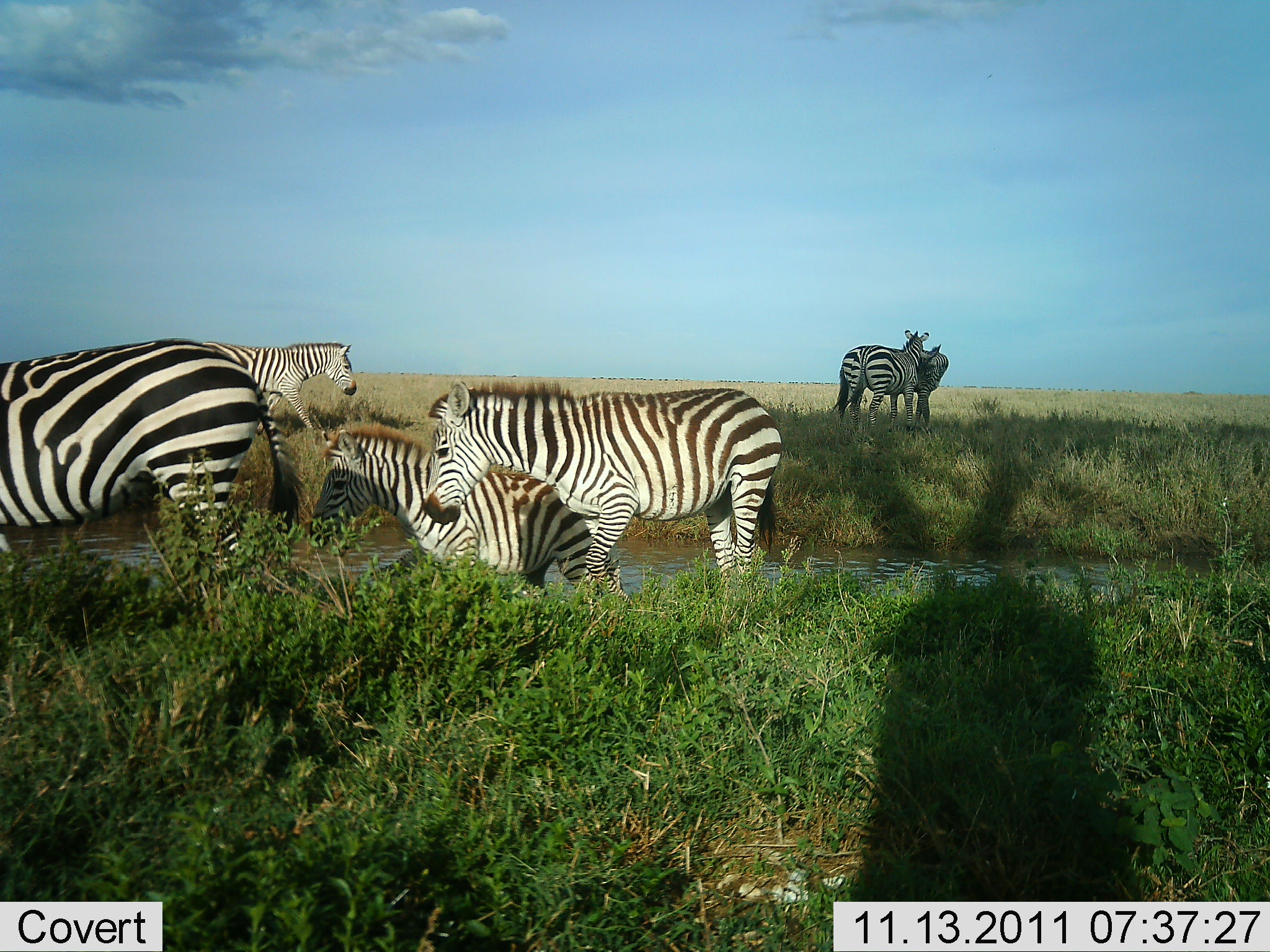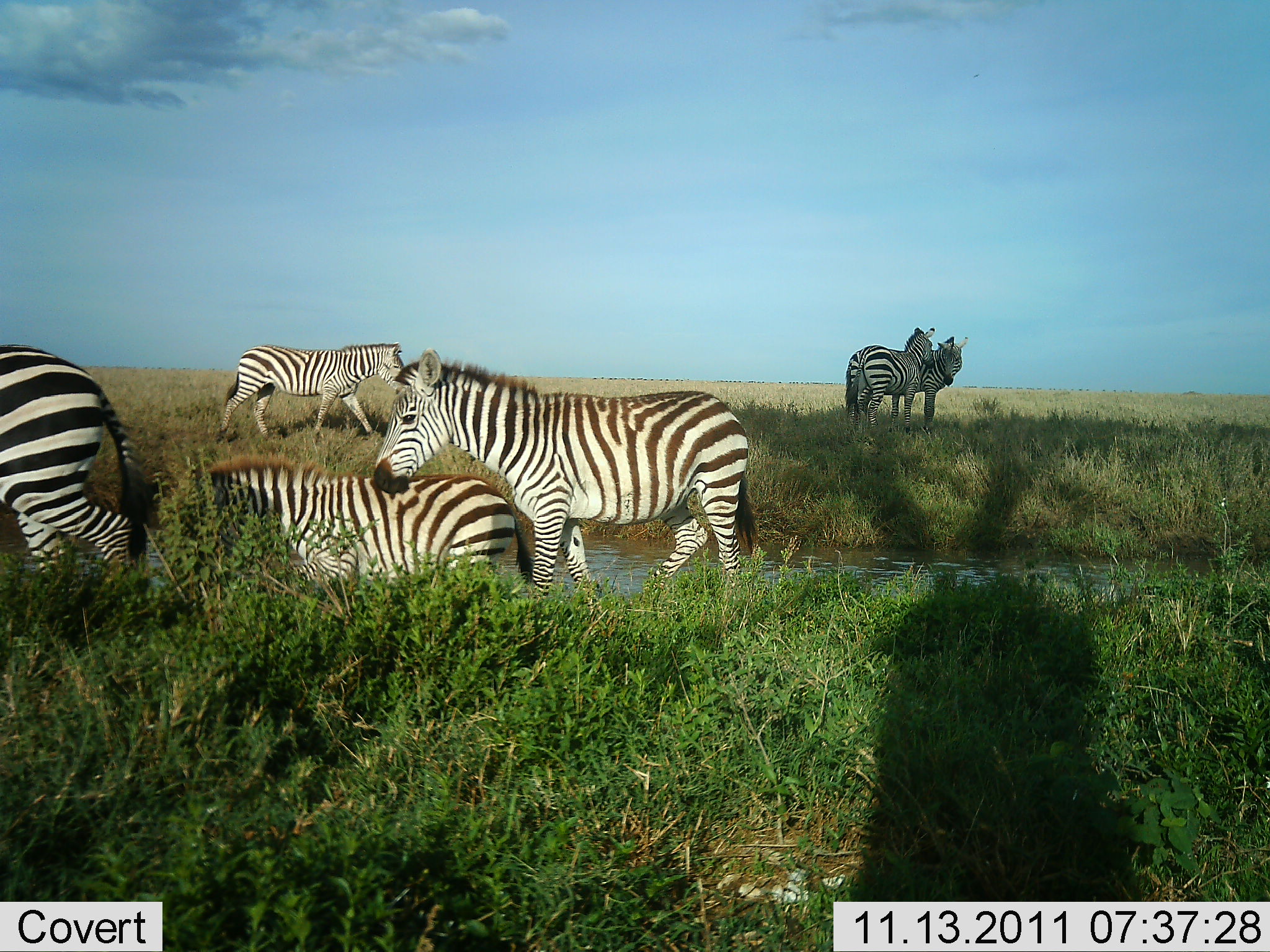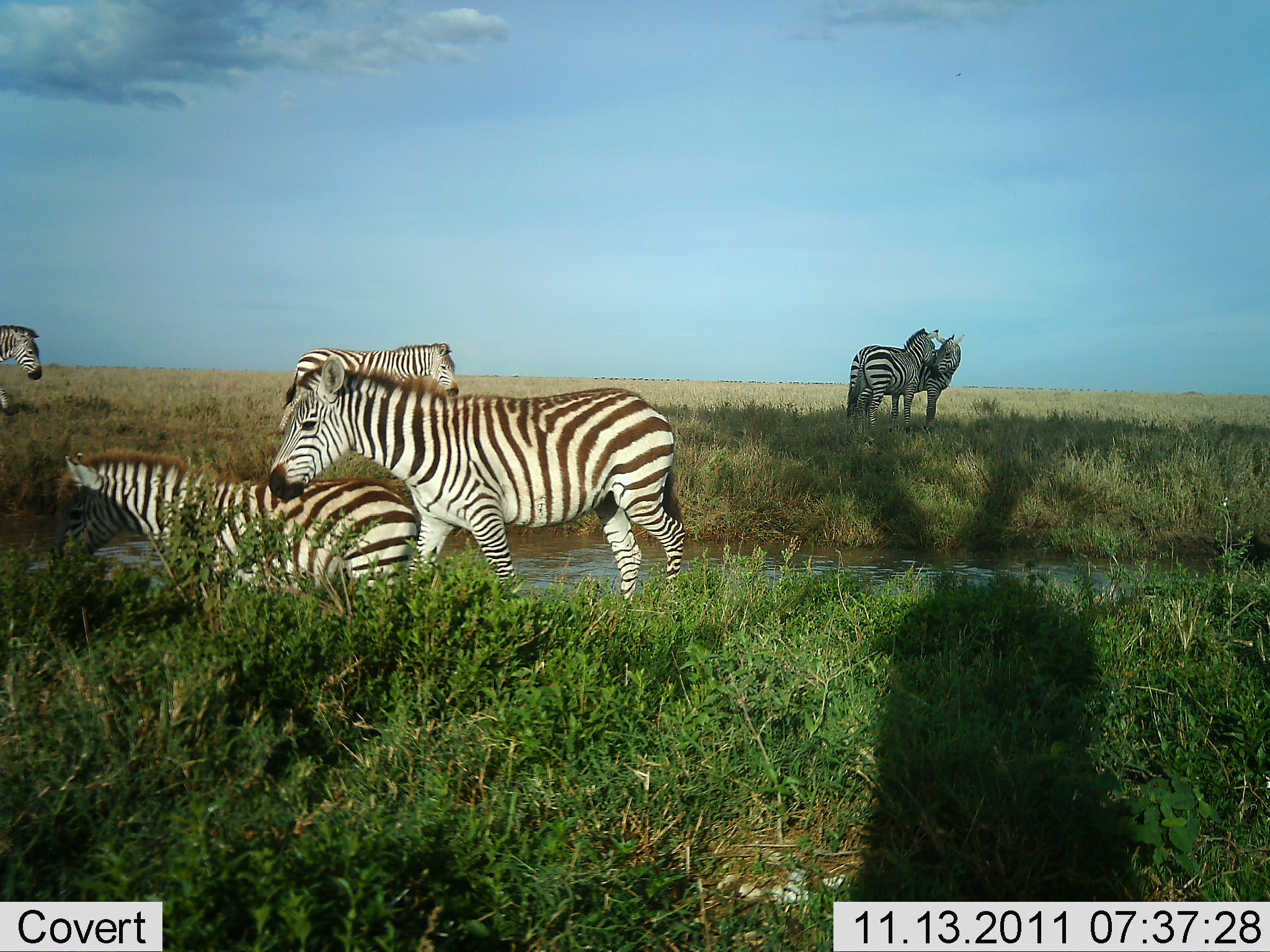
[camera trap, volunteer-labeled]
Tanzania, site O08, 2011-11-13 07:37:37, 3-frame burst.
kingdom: Animalia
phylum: Chordata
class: Mammalia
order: Perissodactyla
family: Equidae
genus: Equus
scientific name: Equus quagga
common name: plains zebra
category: zebra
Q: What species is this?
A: Zebra (plains zebra) (Equus quagga).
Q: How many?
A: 6.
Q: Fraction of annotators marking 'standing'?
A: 36%.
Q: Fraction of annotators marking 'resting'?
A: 9%.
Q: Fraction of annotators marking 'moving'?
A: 82%.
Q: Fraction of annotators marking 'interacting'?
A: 73%.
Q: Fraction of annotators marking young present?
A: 9%.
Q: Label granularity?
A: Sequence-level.